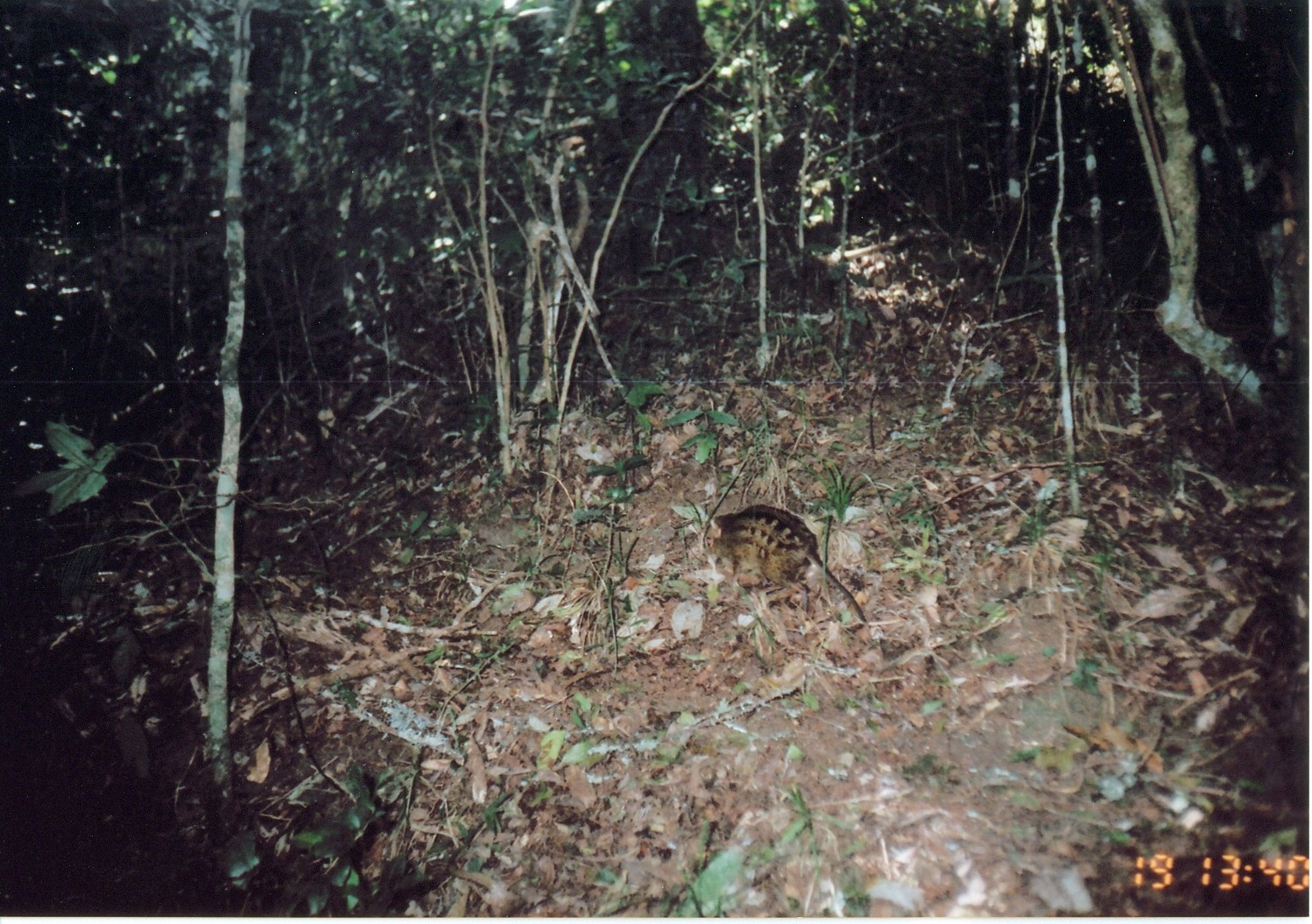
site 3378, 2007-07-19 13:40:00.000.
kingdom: Animalia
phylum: Chordata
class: Mammalia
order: Macroscelidea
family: Macroscelididae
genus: Rhynchocyon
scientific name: Rhynchocyon cirnei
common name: checkered sengi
Rhynchocyon cirnei (checkered sengi), count 1.